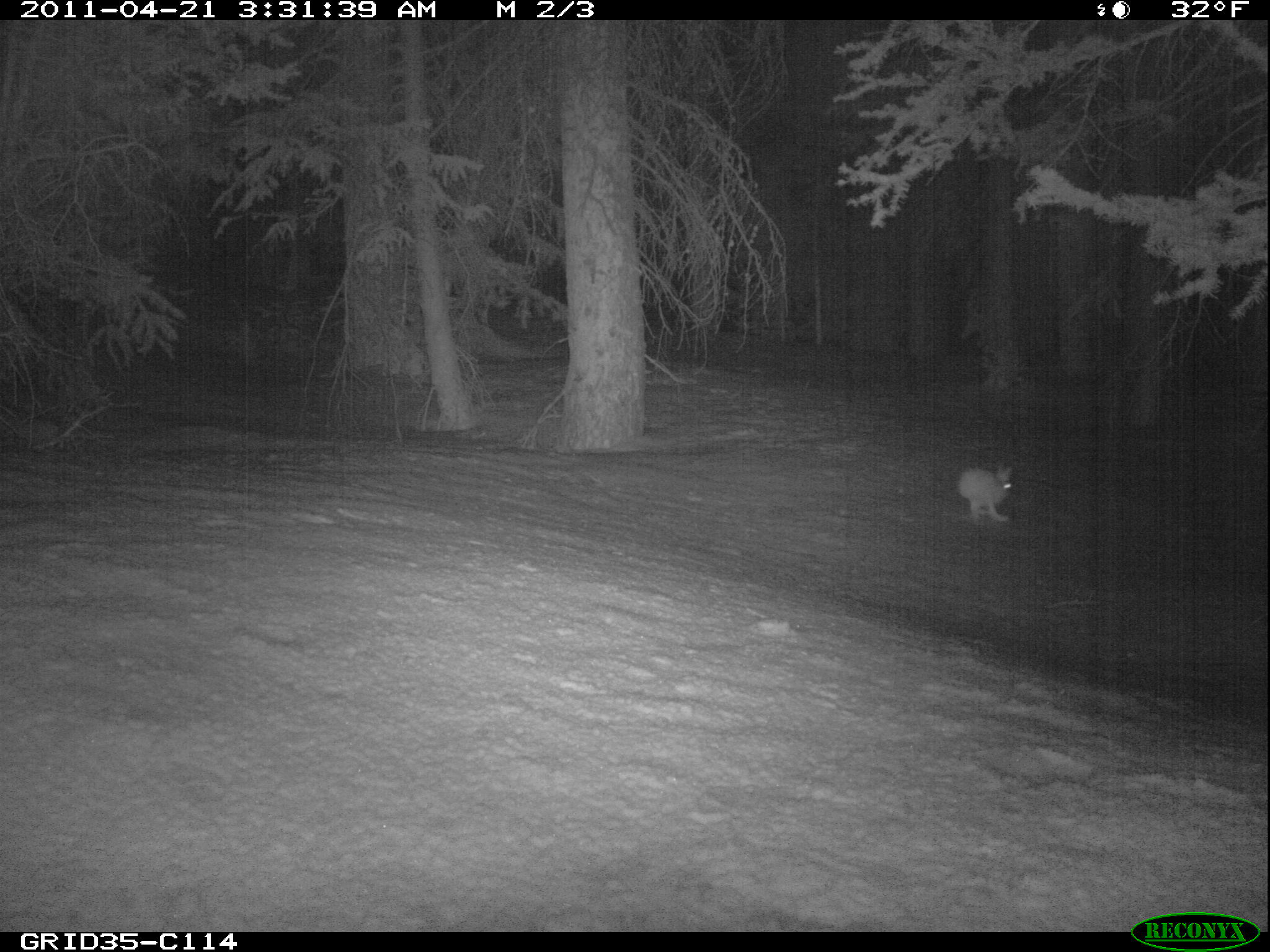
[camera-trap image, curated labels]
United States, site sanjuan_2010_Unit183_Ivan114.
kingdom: Animalia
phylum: Chordata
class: Mammalia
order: Lagomorpha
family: Leporidae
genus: Lepus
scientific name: Lepus americanus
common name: snowshoe hare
Lepus americanus (snowshoe hare).